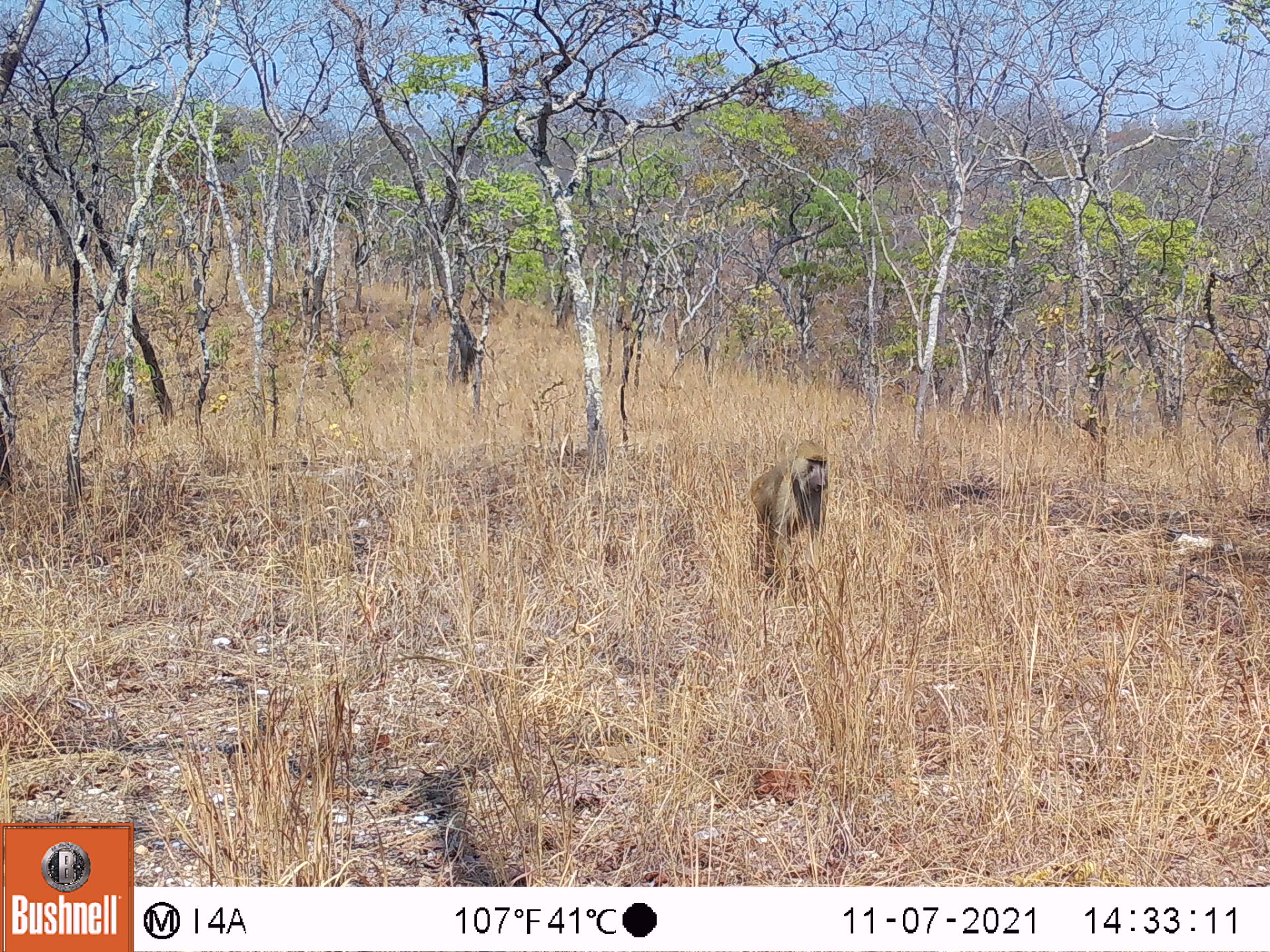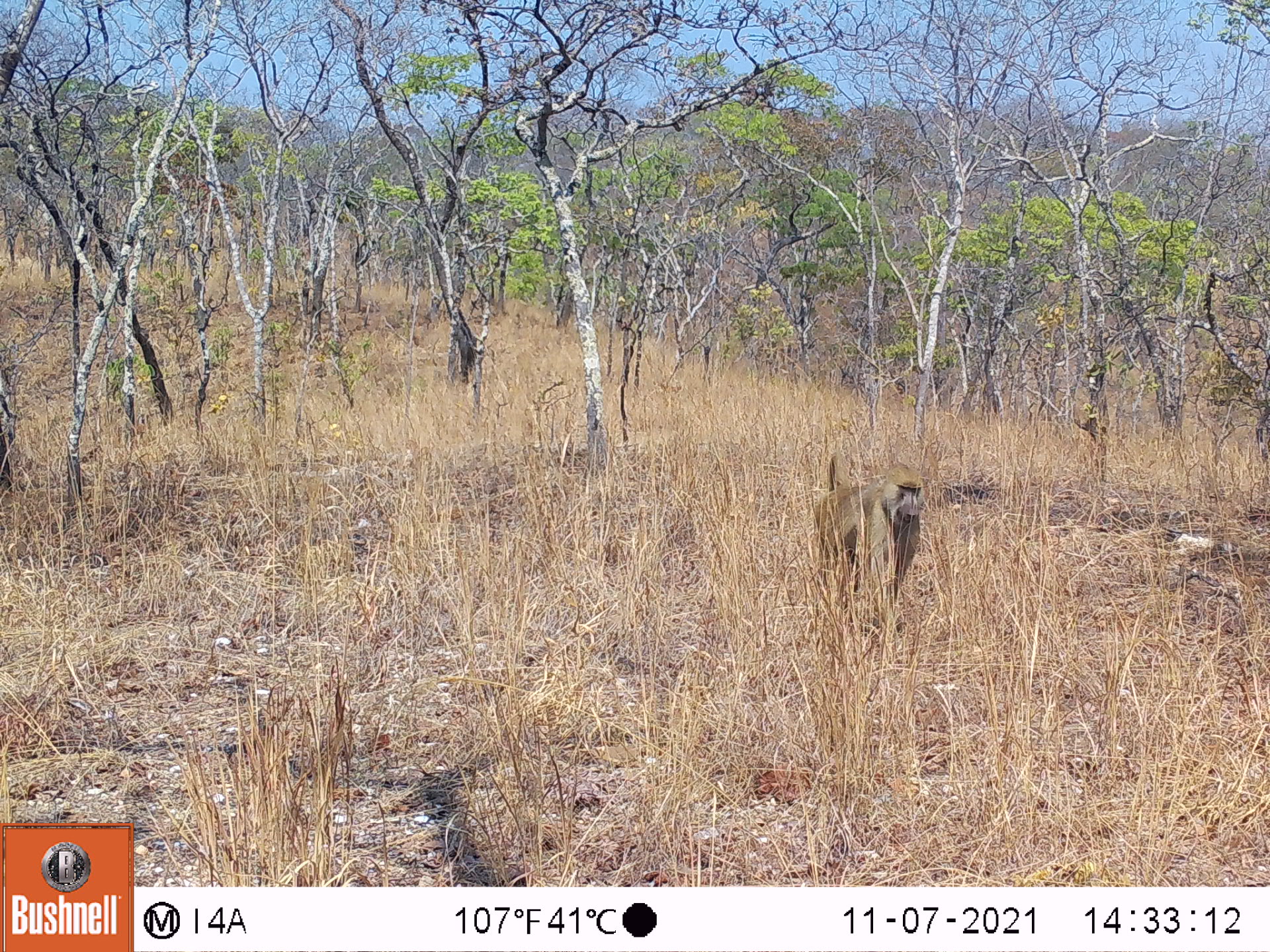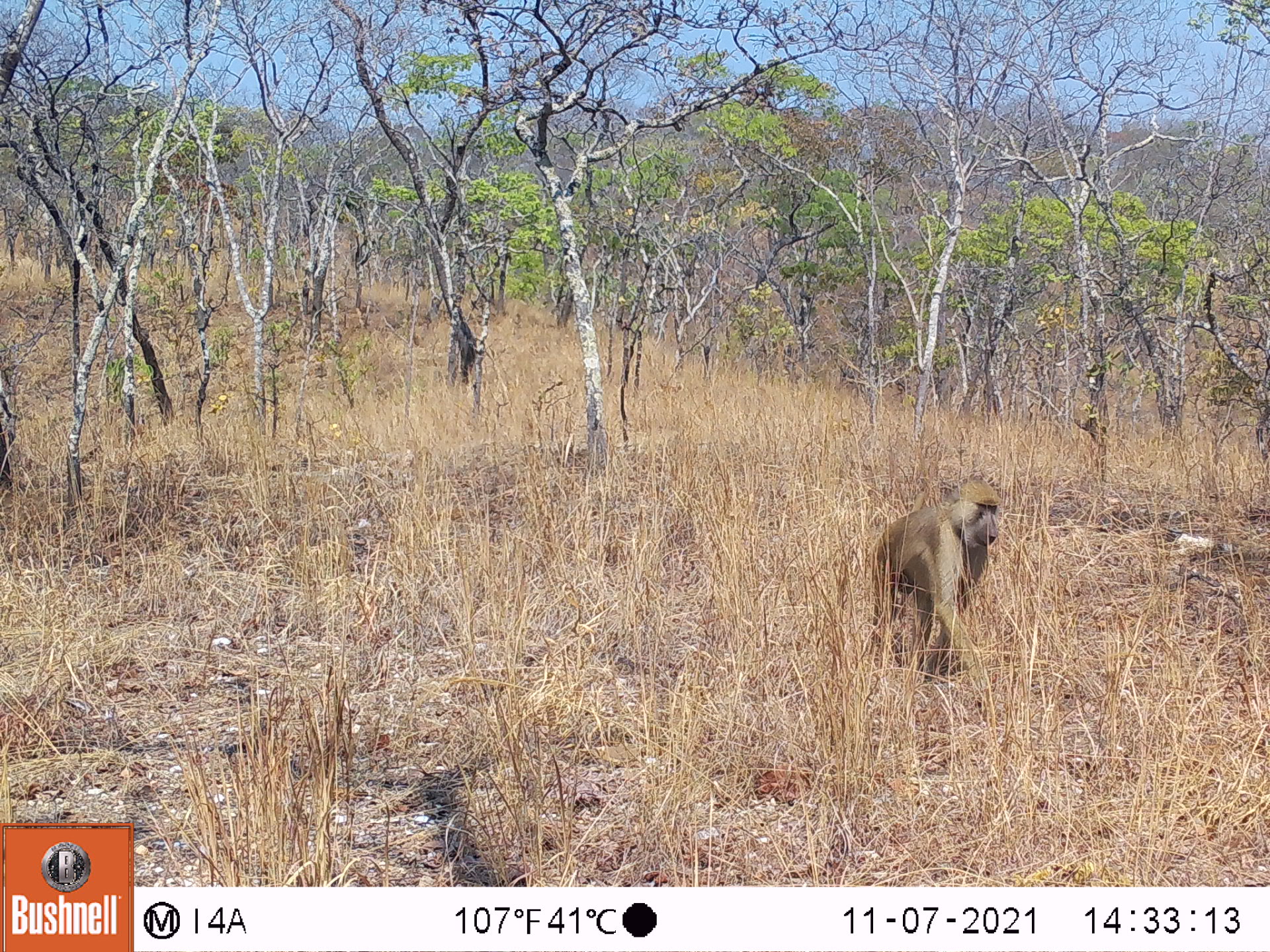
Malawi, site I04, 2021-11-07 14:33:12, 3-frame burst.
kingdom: Animalia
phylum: Chordata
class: Mammalia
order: Primates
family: Cercopithecidae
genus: Papio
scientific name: Papio cynocephalus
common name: yellow baboon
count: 1